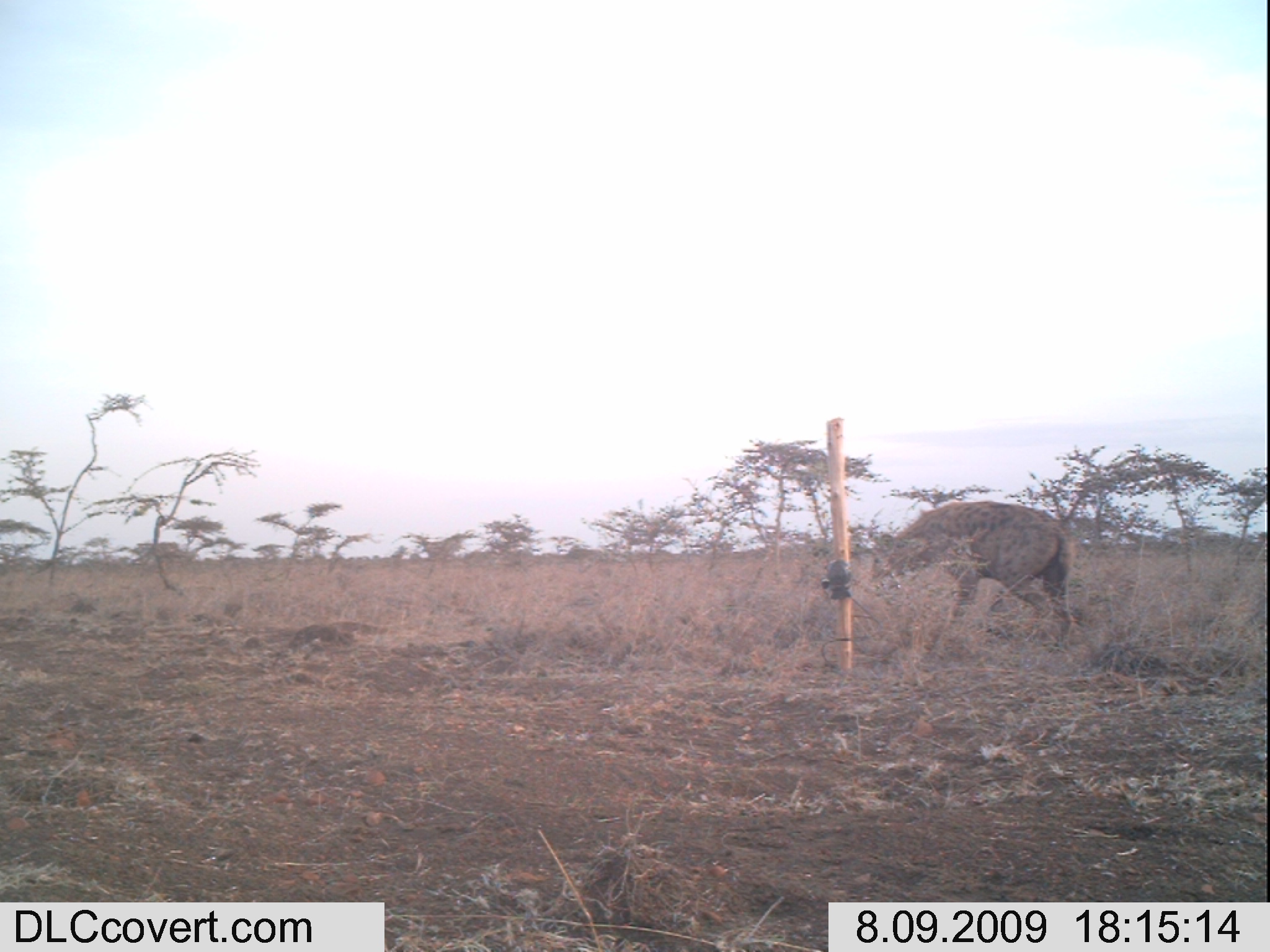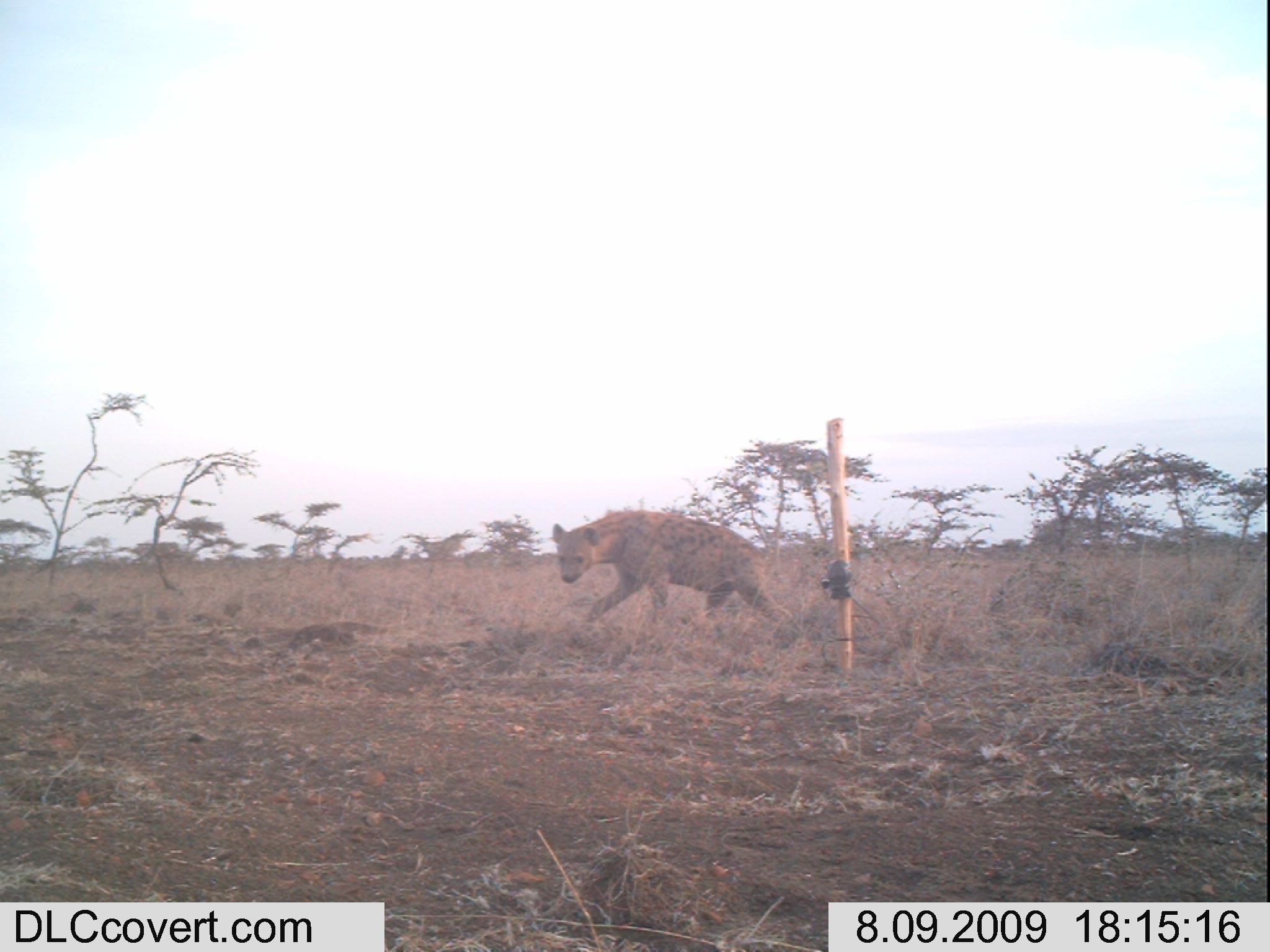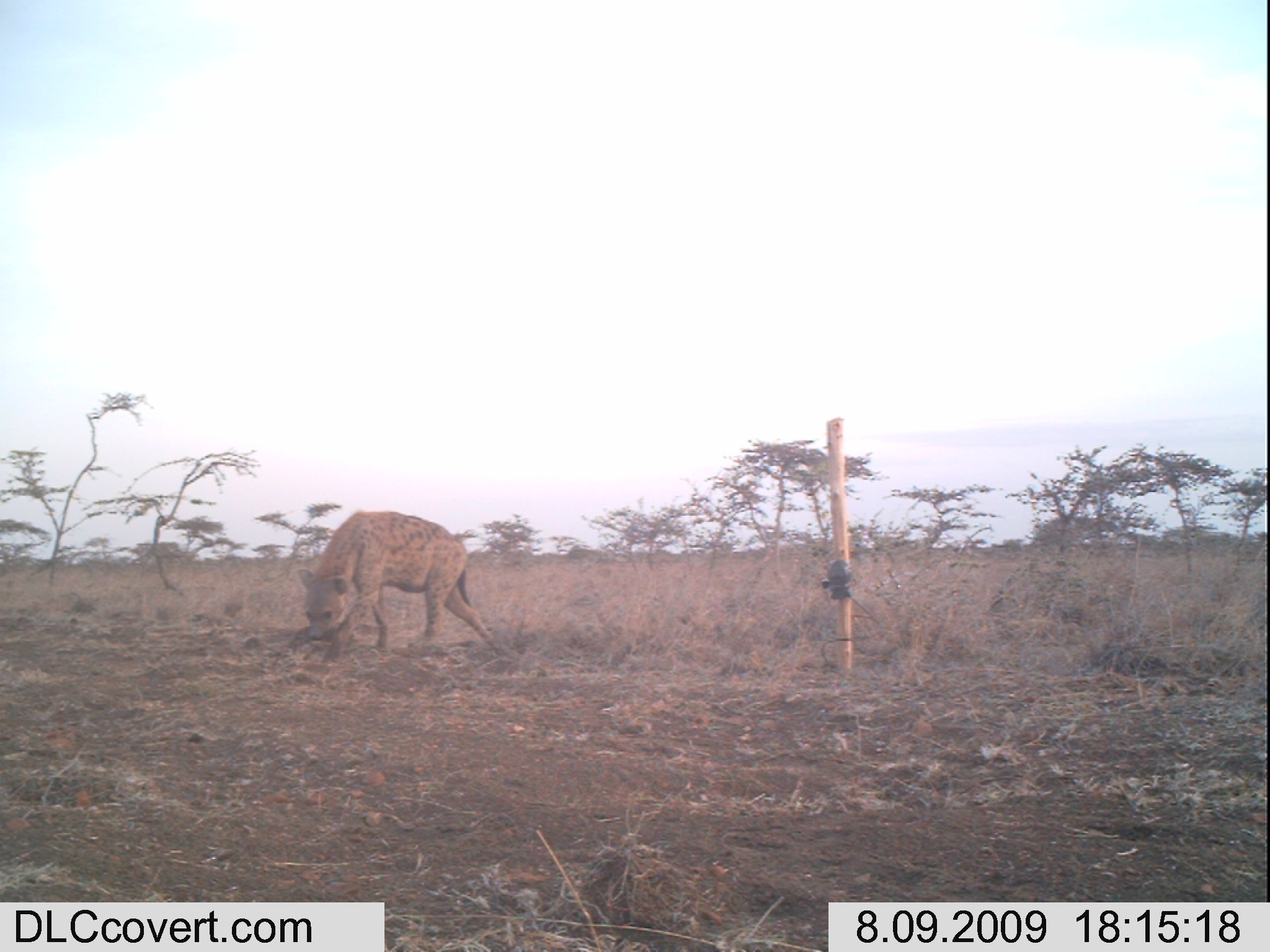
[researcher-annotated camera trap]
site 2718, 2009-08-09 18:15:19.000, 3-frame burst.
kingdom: Animalia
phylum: Chordata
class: Mammalia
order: Carnivora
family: Hyaenidae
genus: Crocuta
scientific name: Crocuta crocuta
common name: spotted hyena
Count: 1.